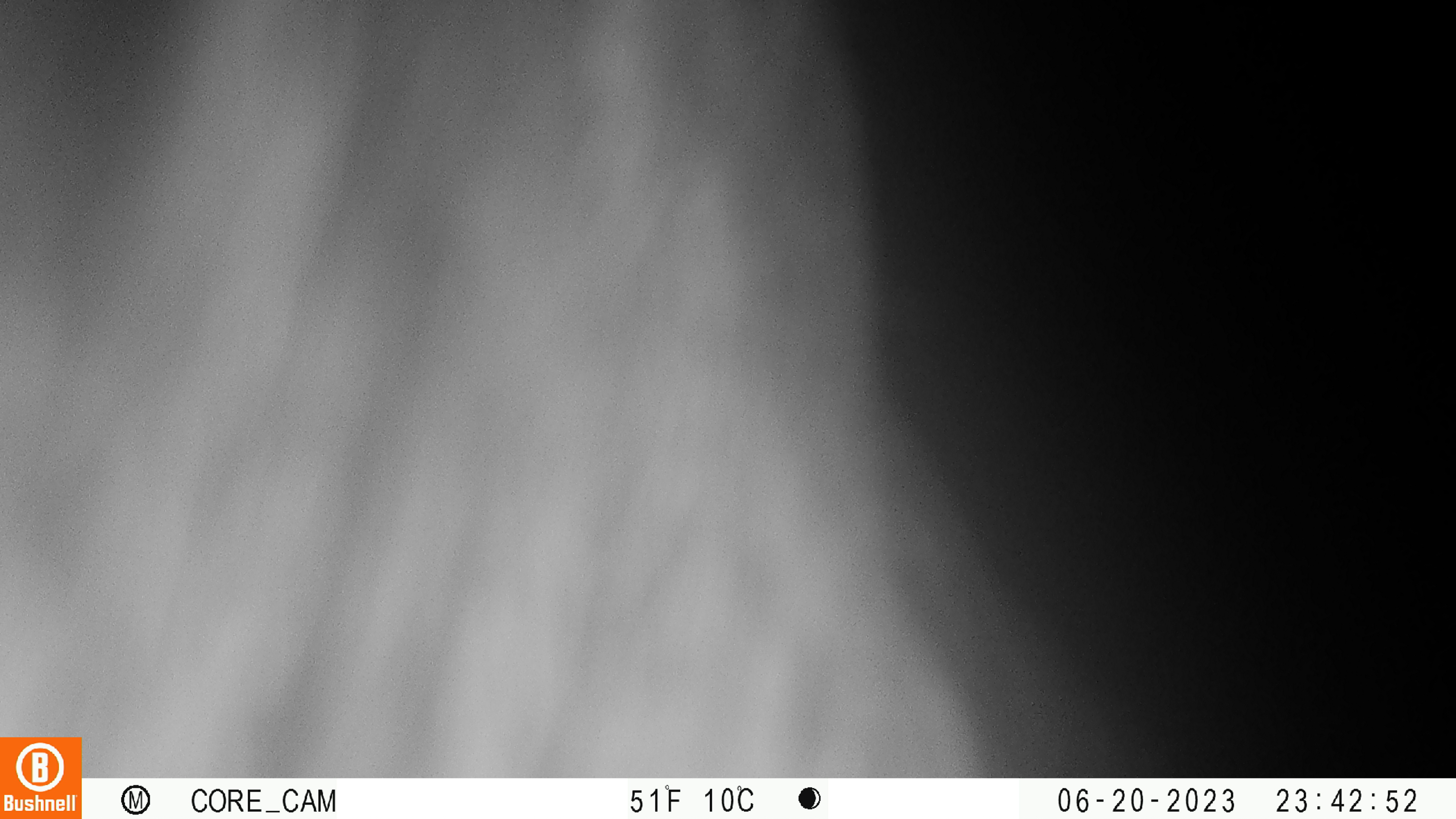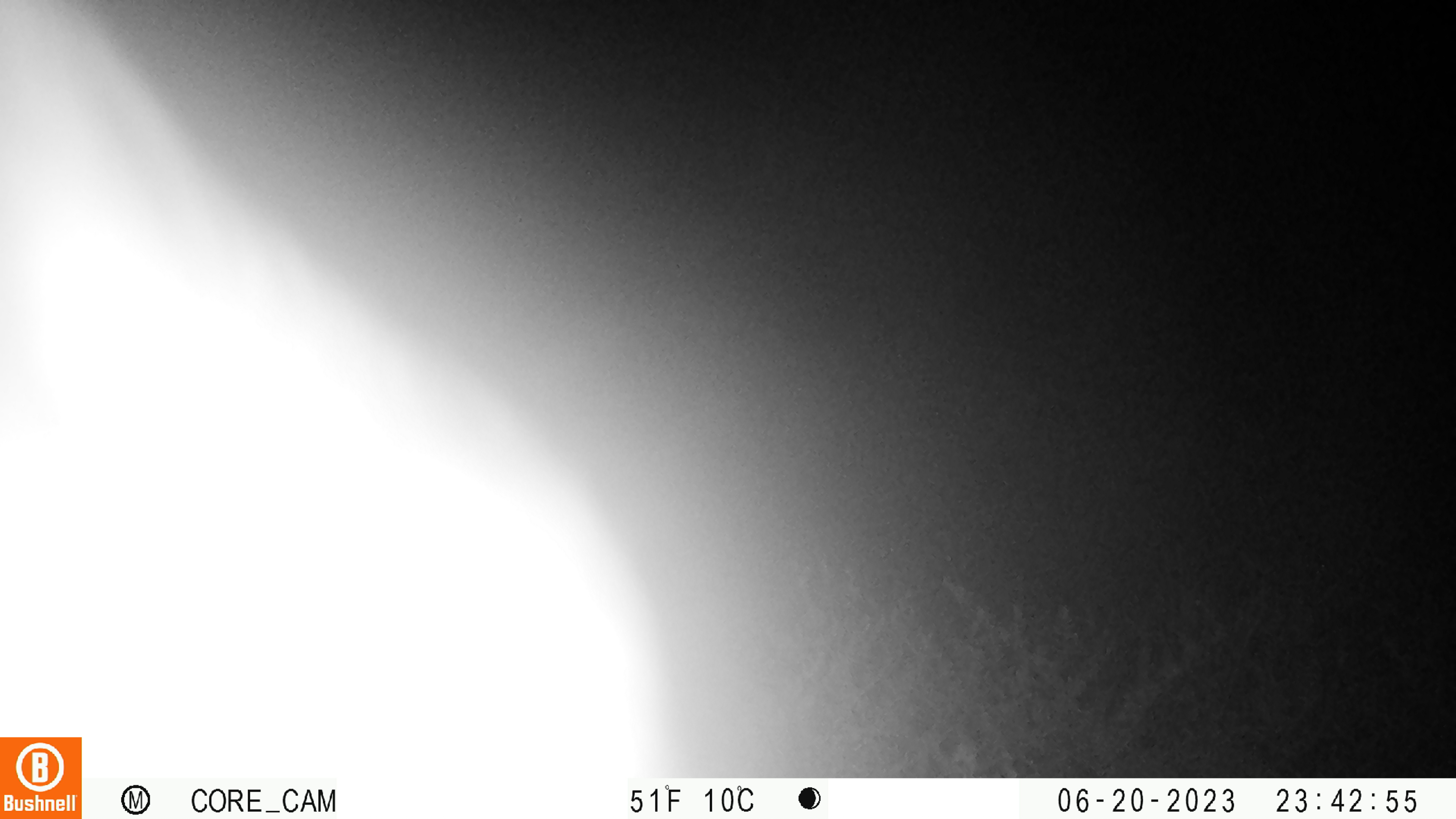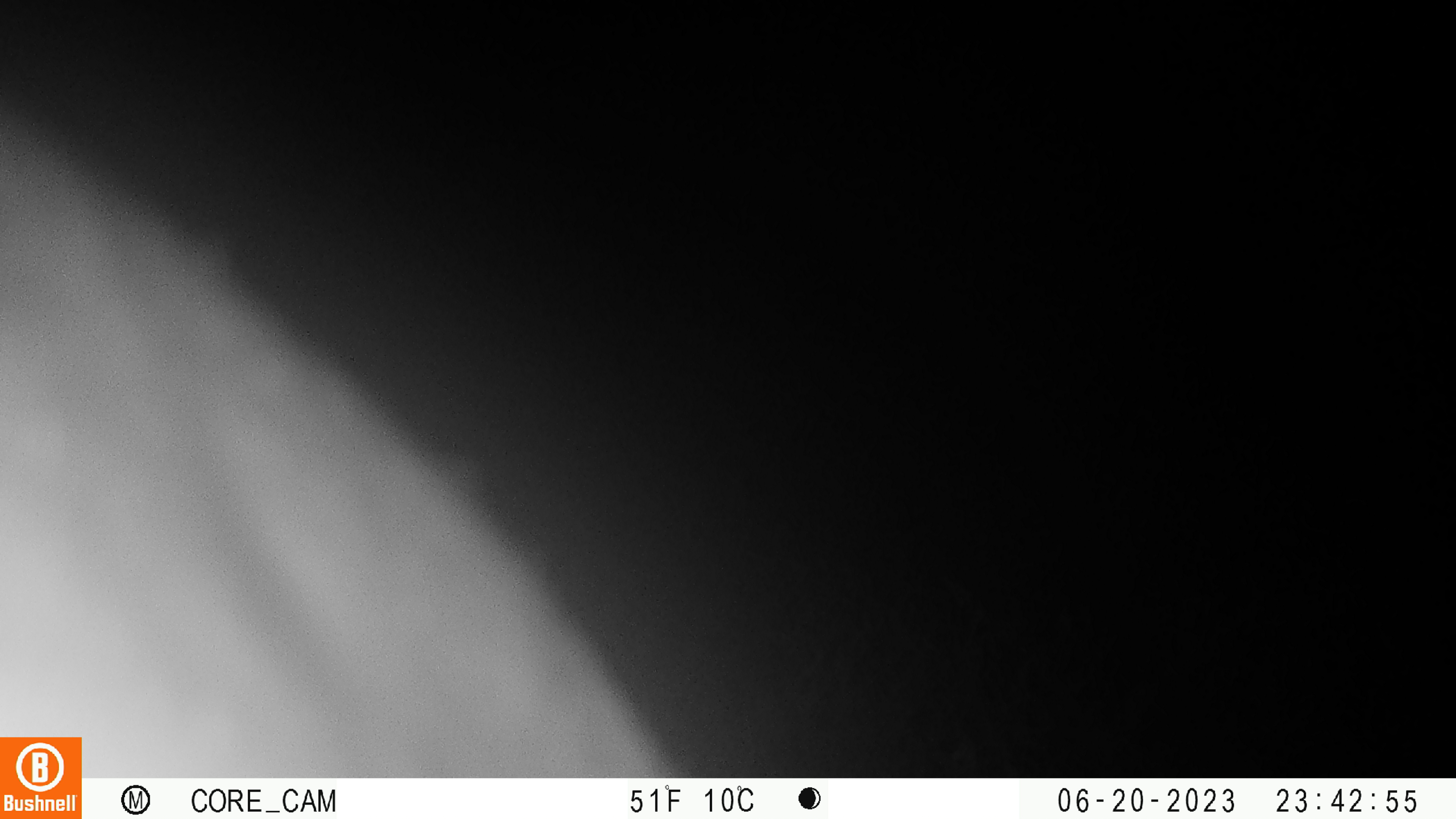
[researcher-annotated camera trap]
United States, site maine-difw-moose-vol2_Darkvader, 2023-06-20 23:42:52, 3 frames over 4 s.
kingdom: Animalia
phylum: Chordata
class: Mammalia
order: Artiodactyla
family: Cervidae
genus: Alces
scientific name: Alces alces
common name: moose